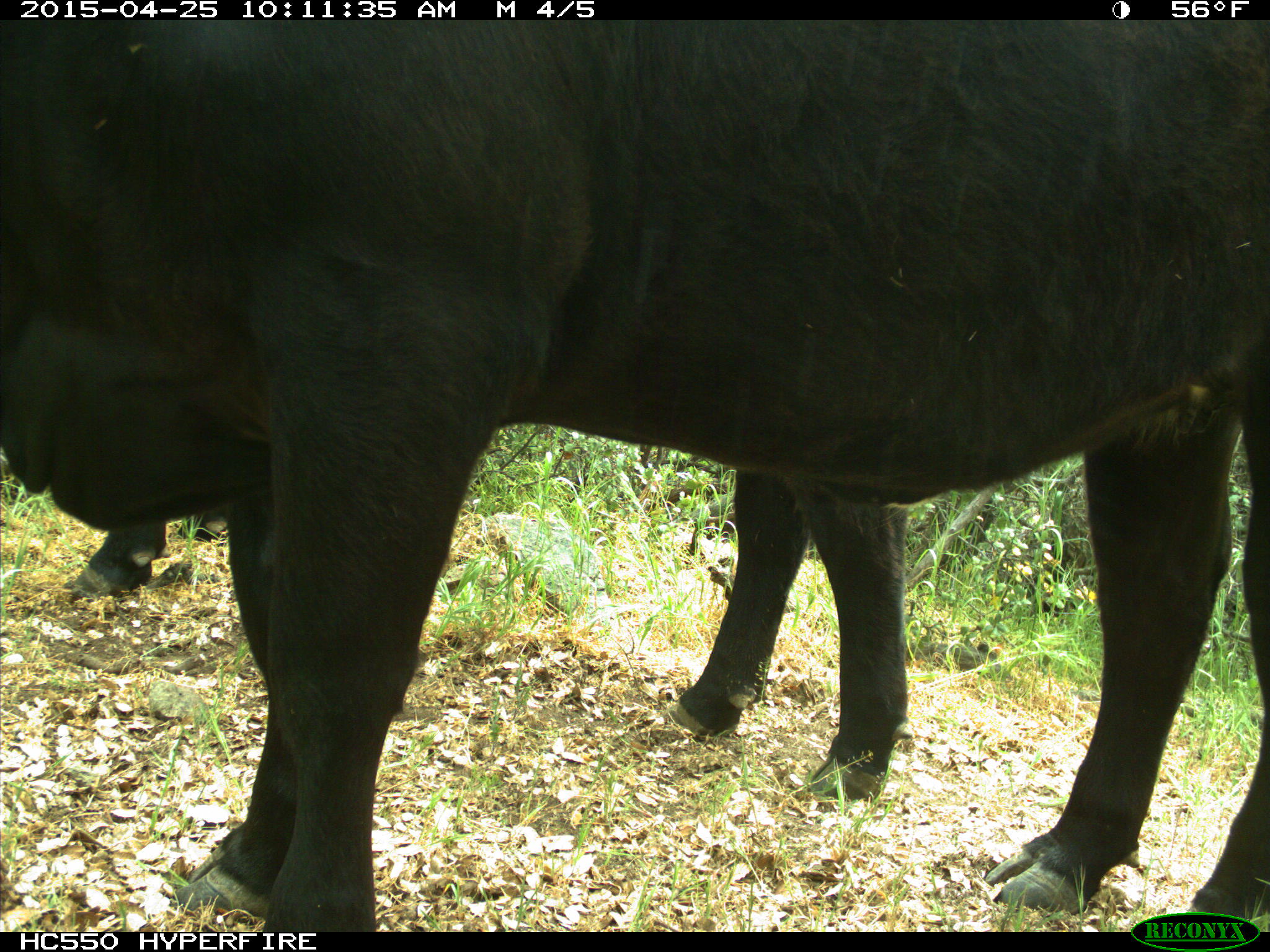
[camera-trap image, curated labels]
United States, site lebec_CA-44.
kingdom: Animalia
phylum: Chordata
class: Mammalia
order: Artiodactyla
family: Suidae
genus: Sus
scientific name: Sus scrofa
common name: wild boar